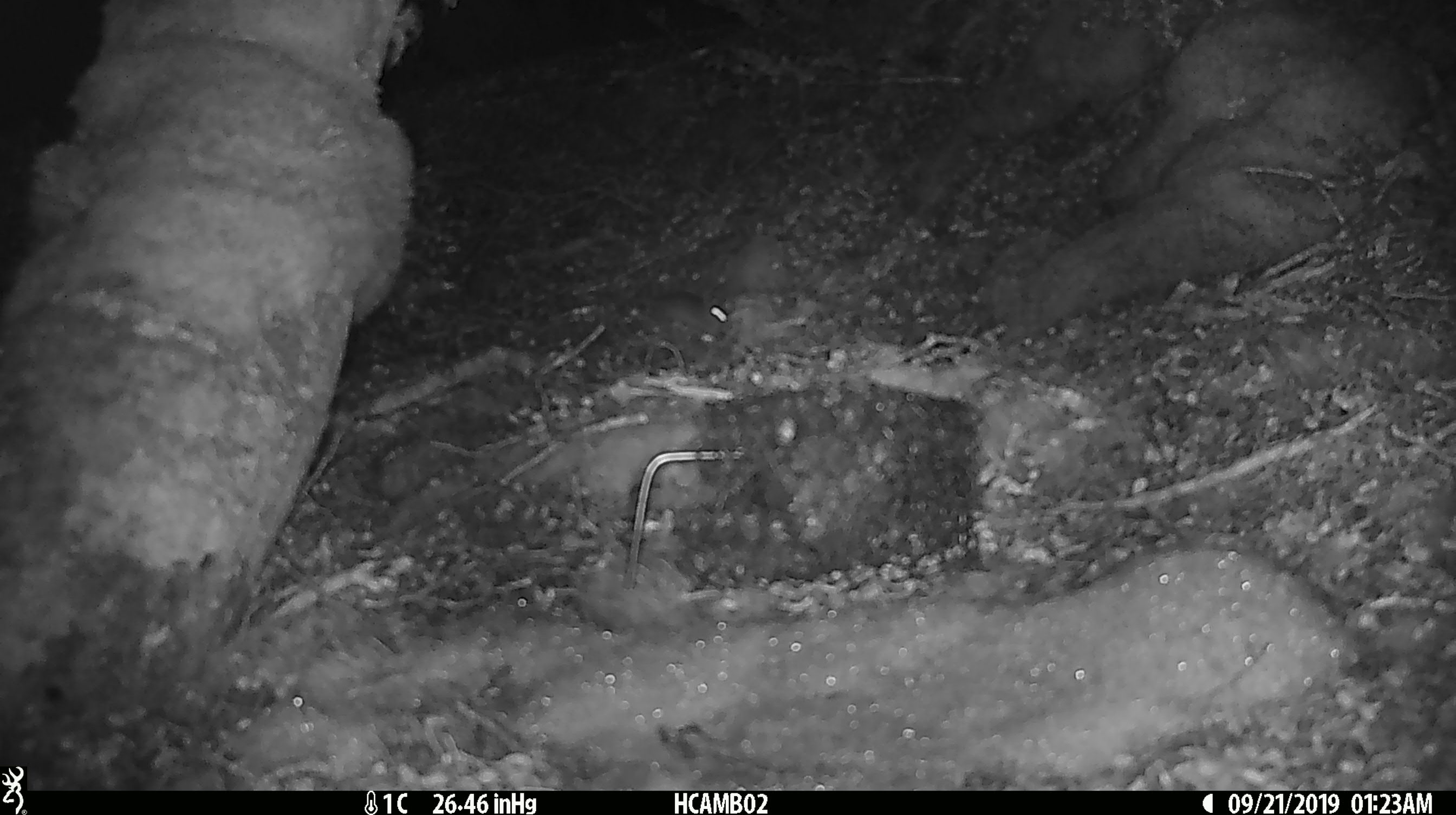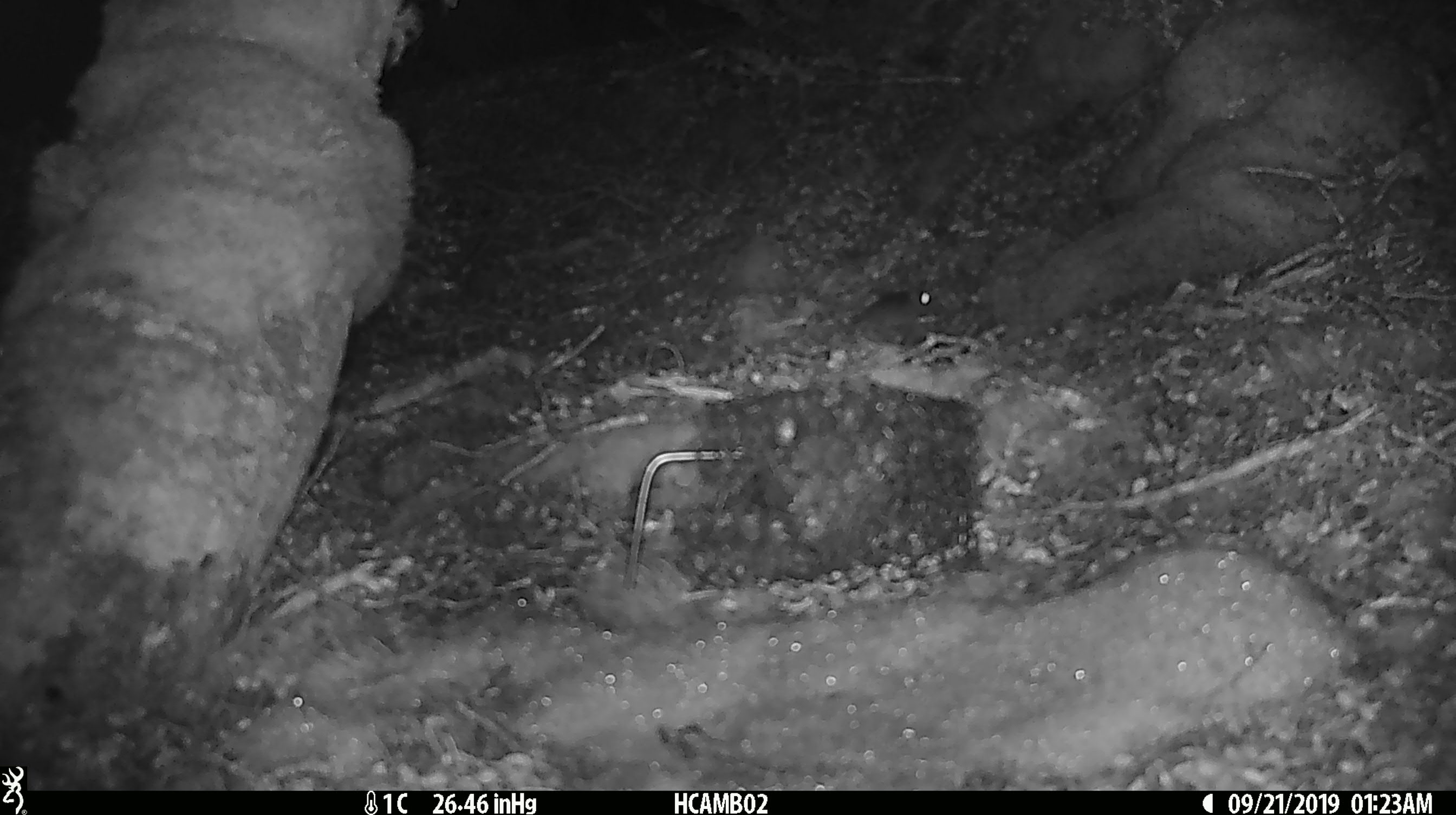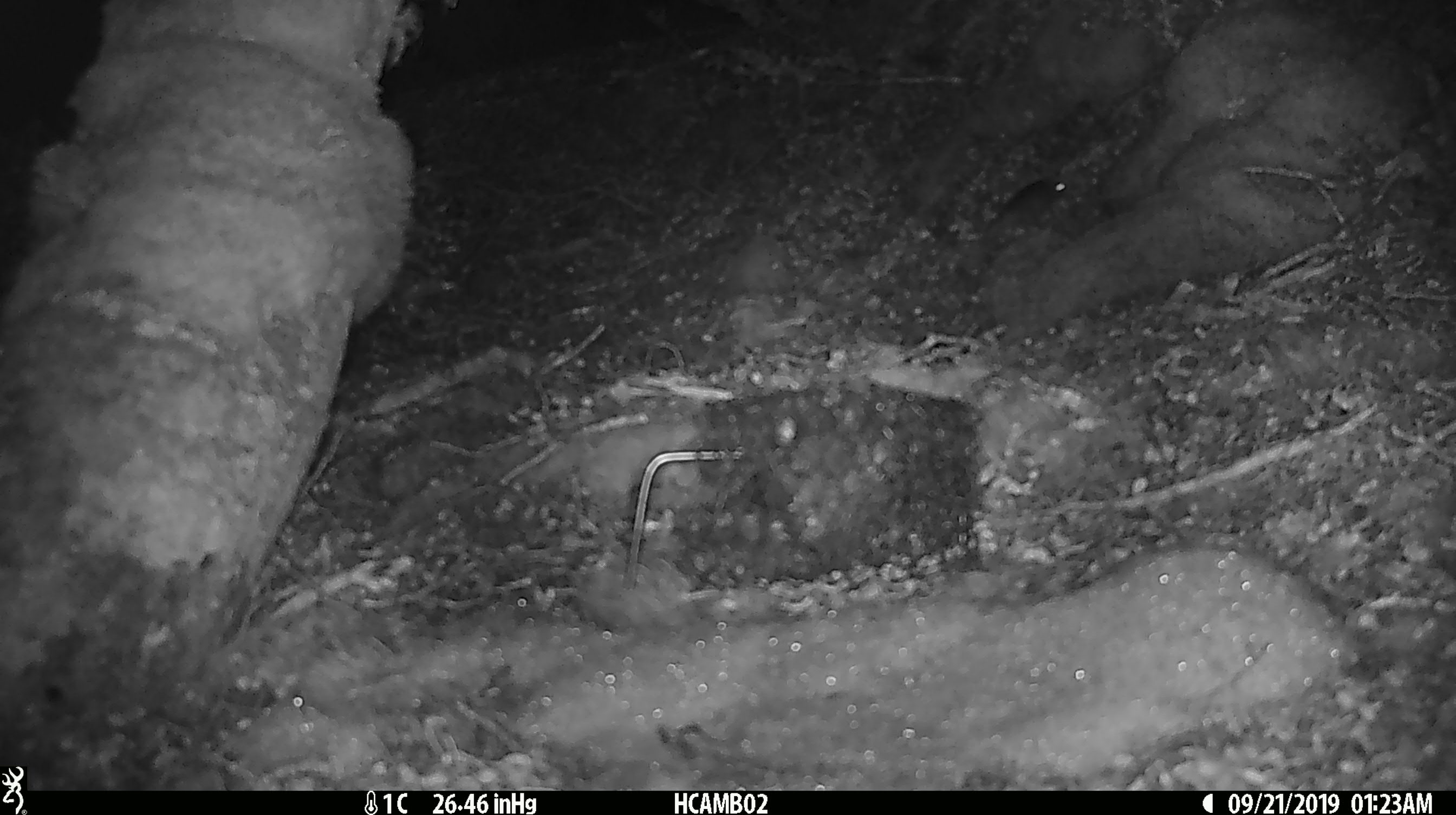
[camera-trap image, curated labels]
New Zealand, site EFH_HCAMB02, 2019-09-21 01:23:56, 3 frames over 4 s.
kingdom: Animalia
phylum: Chordata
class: Mammalia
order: Rodentia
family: Muridae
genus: Mus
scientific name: Mus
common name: mouse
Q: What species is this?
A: Mouse (Mus).